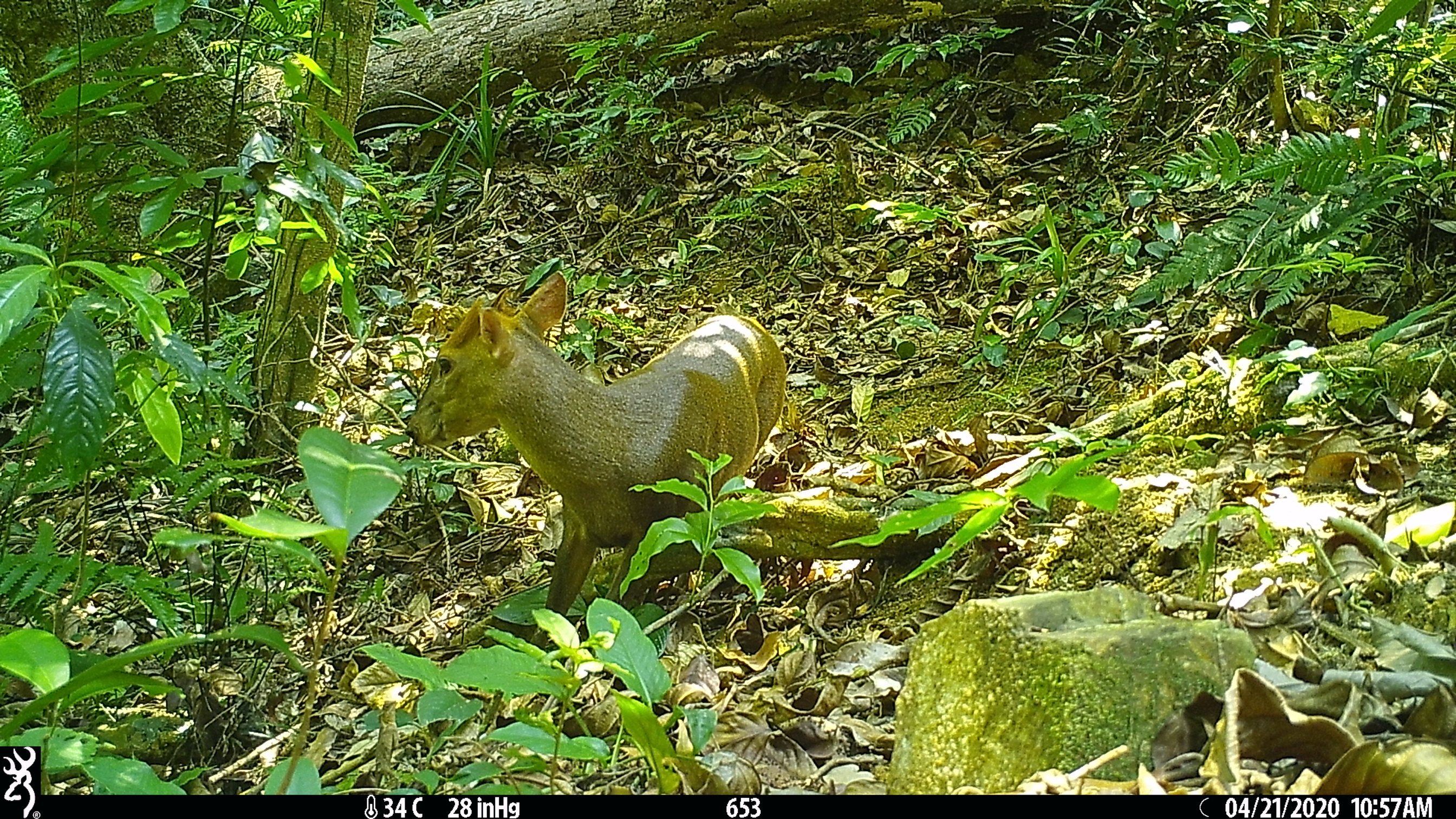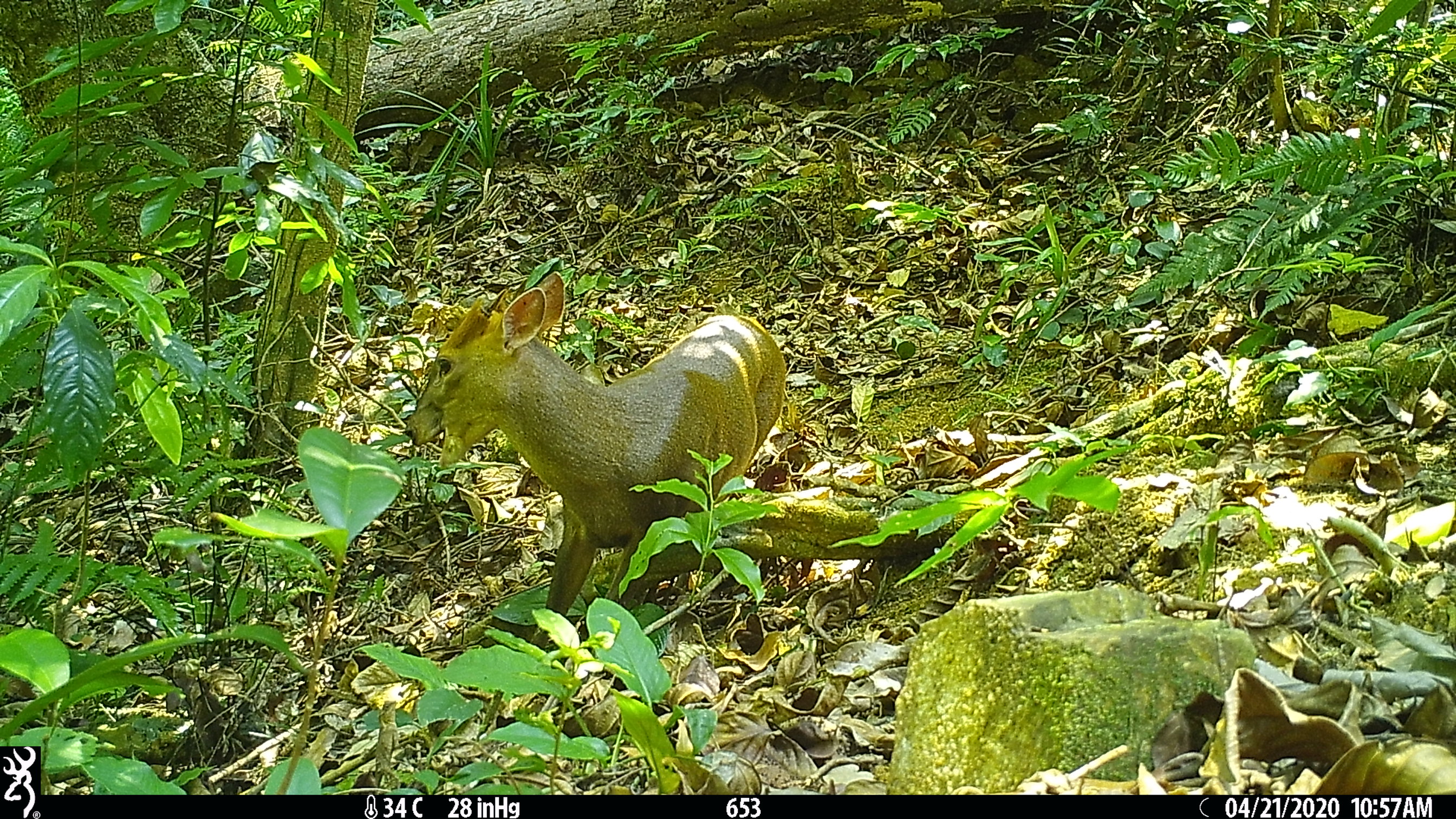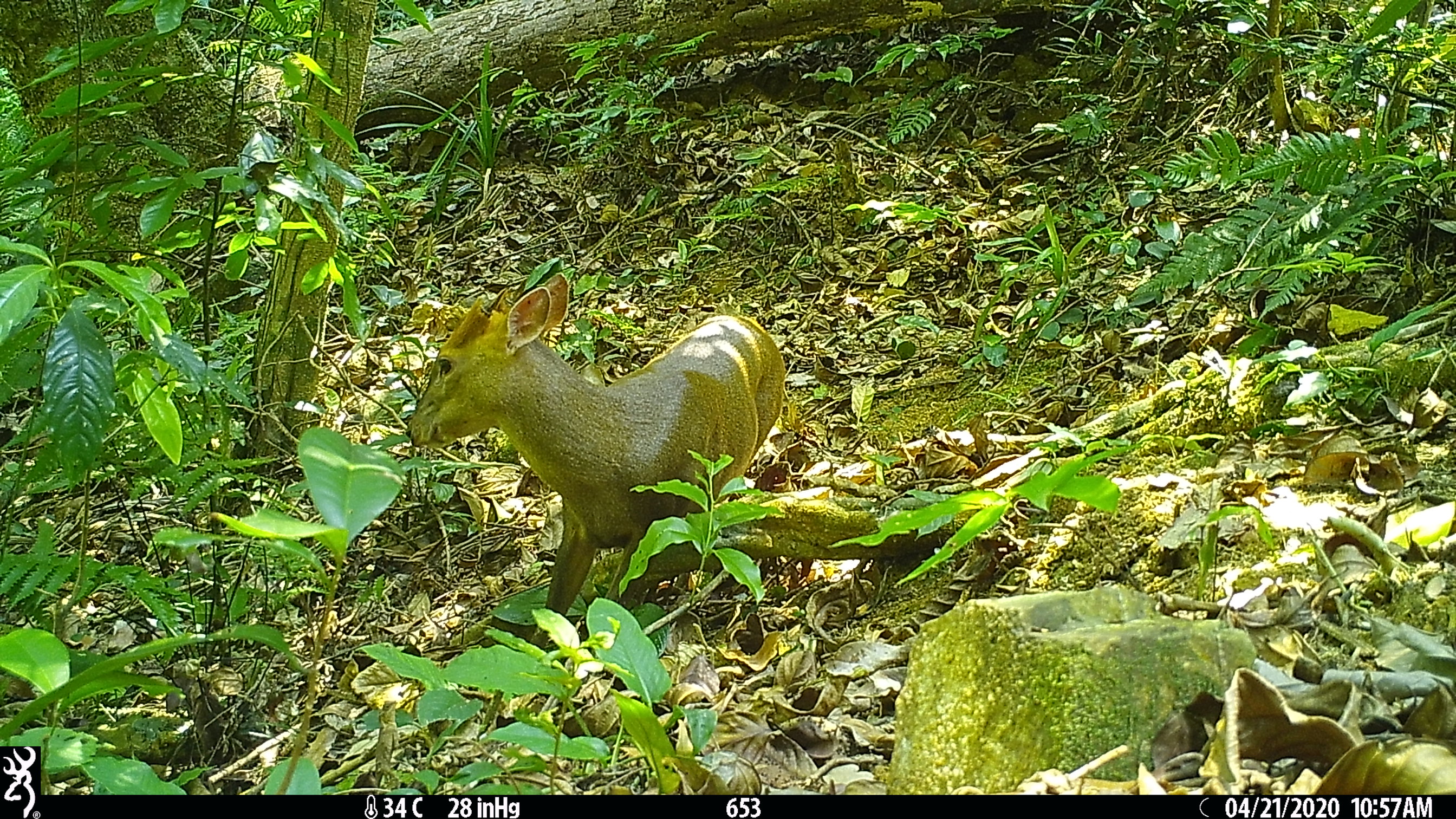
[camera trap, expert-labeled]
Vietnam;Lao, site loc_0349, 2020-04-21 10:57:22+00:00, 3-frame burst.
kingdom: Animalia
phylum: Chordata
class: Mammalia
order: Artiodactyla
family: Cervidae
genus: Muntiacus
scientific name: Muntiacus rooseveltorum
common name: roosevelt's muntjac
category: roosevelts muntjac group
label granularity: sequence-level